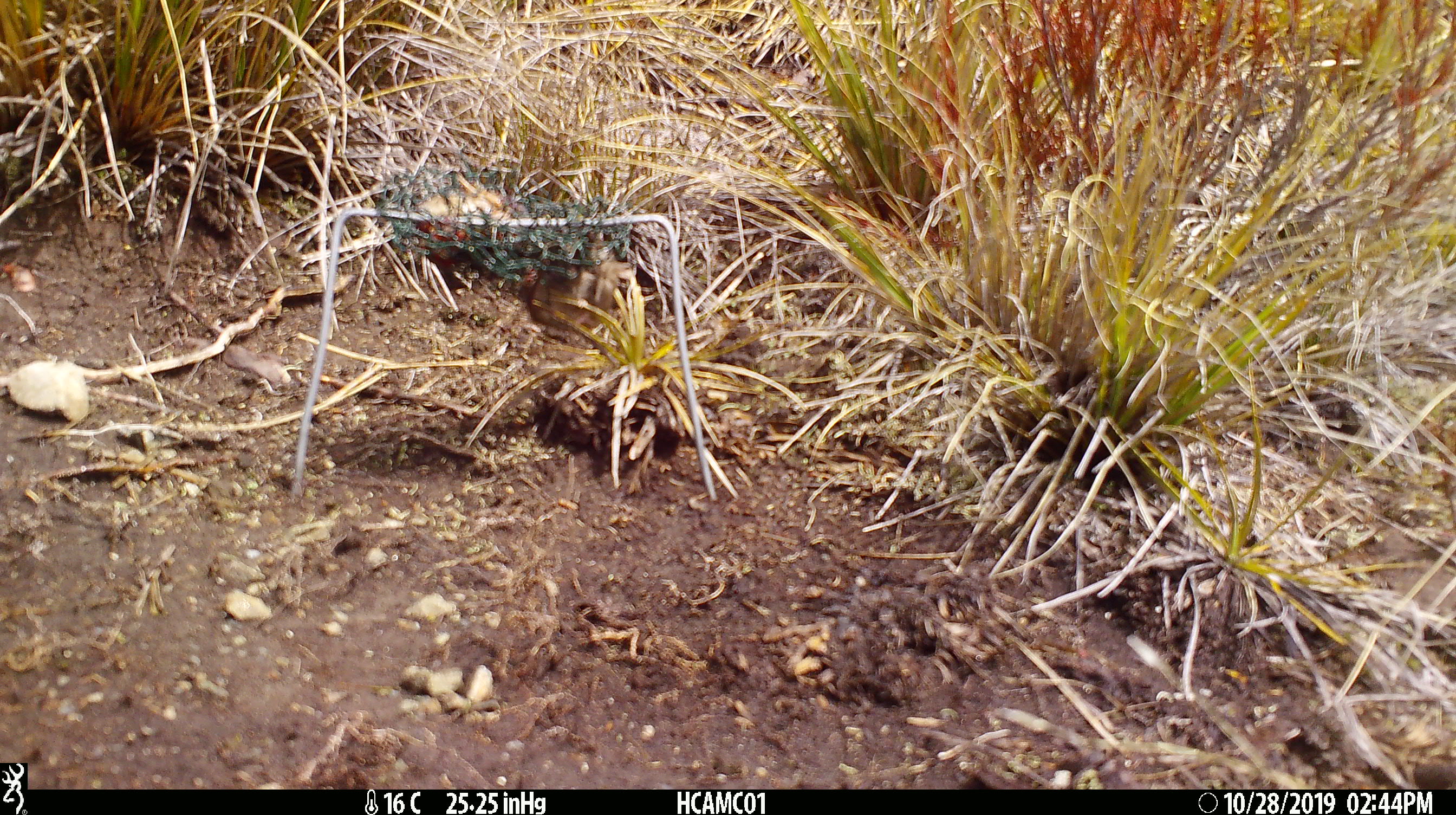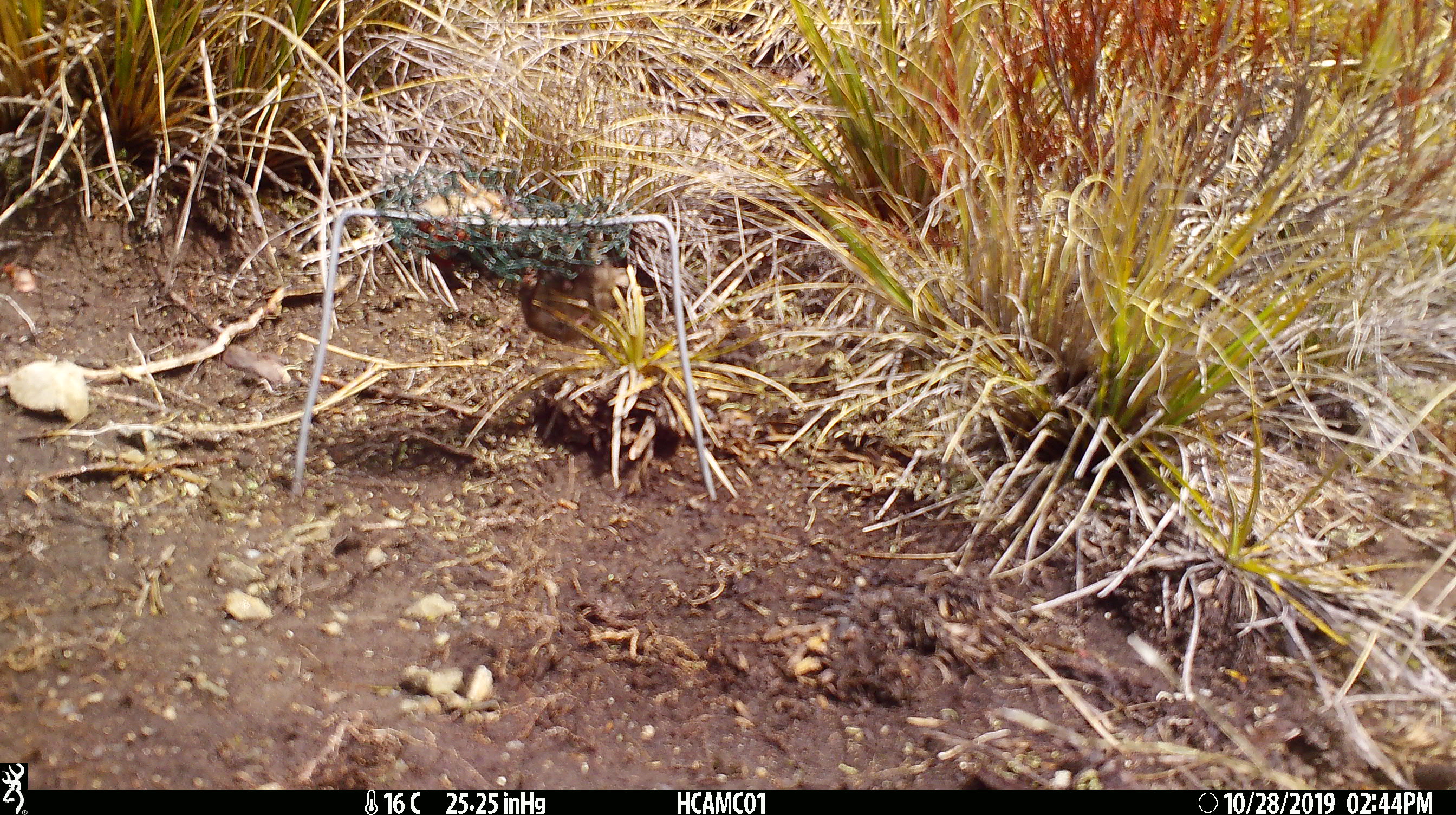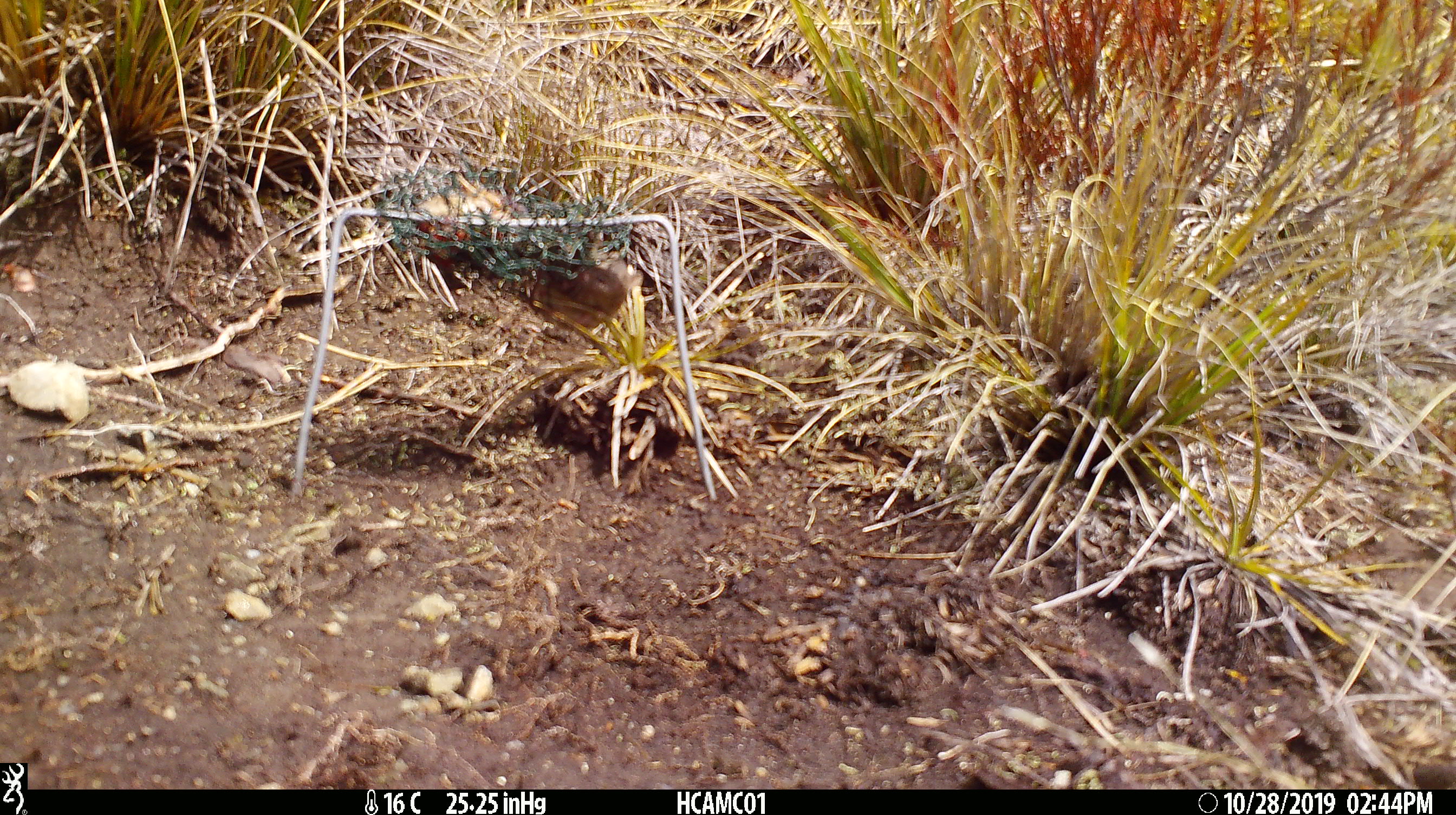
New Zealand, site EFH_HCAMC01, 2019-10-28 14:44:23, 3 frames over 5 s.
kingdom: Animalia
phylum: Chordata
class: Mammalia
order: Rodentia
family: Muridae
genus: Mus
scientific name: Mus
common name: mouse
Mouse (Mus).